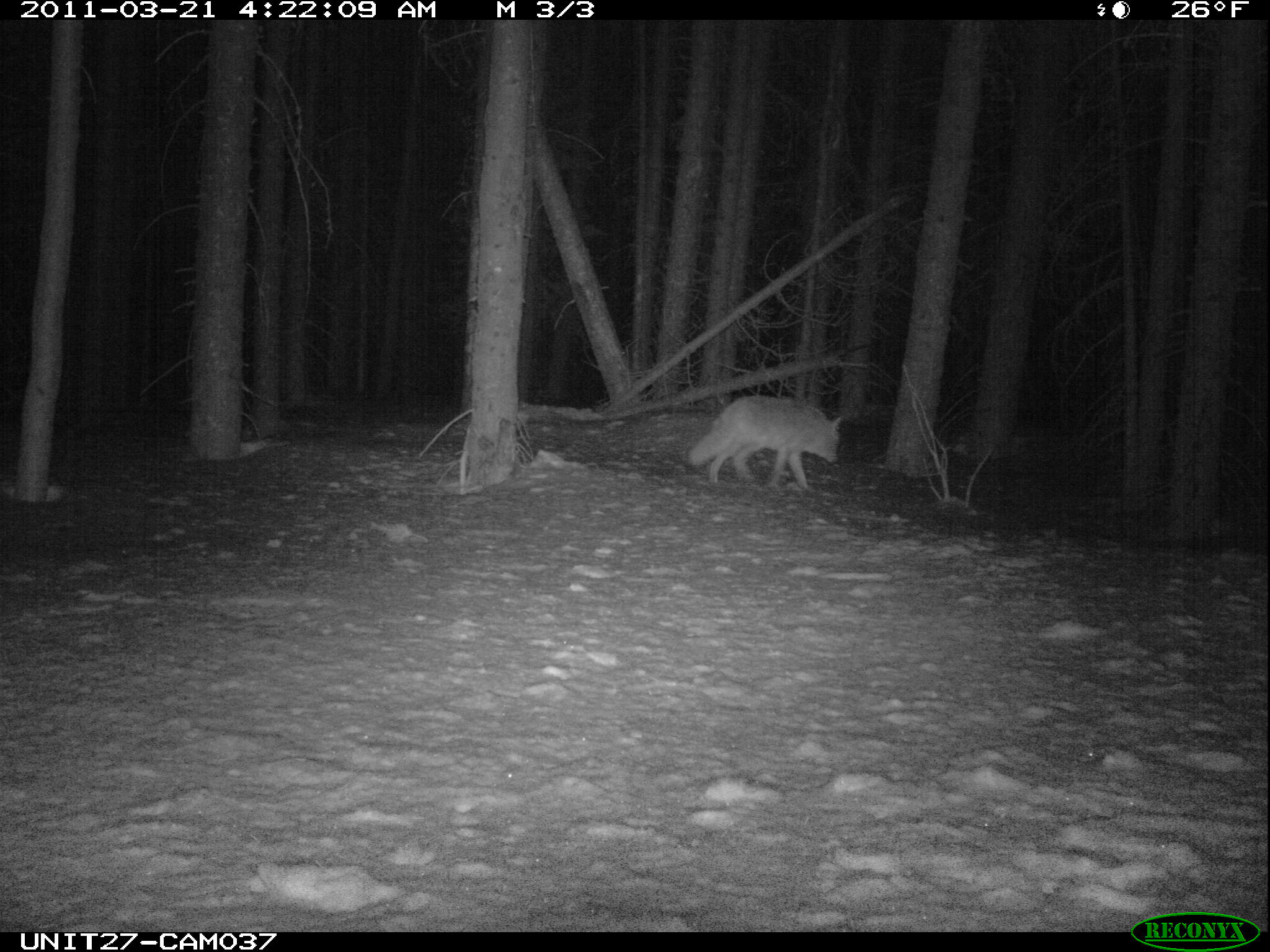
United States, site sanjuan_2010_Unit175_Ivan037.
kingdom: Animalia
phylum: Chordata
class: Mammalia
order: Carnivora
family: Canidae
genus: Canis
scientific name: Canis latrans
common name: coyote